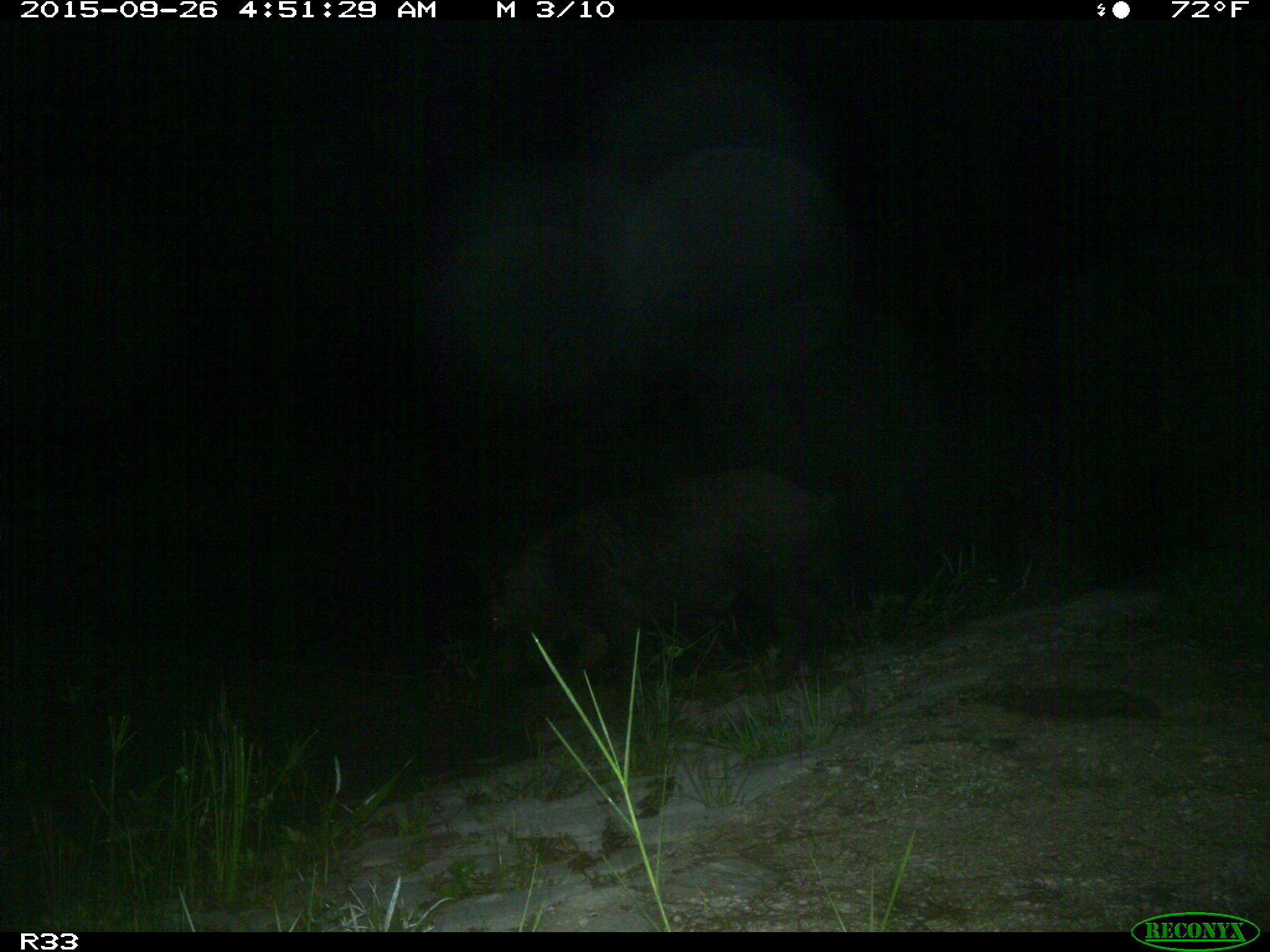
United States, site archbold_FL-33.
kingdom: Animalia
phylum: Chordata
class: Mammalia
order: Artiodactyla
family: Suidae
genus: Sus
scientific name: Sus scrofa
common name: wild boar